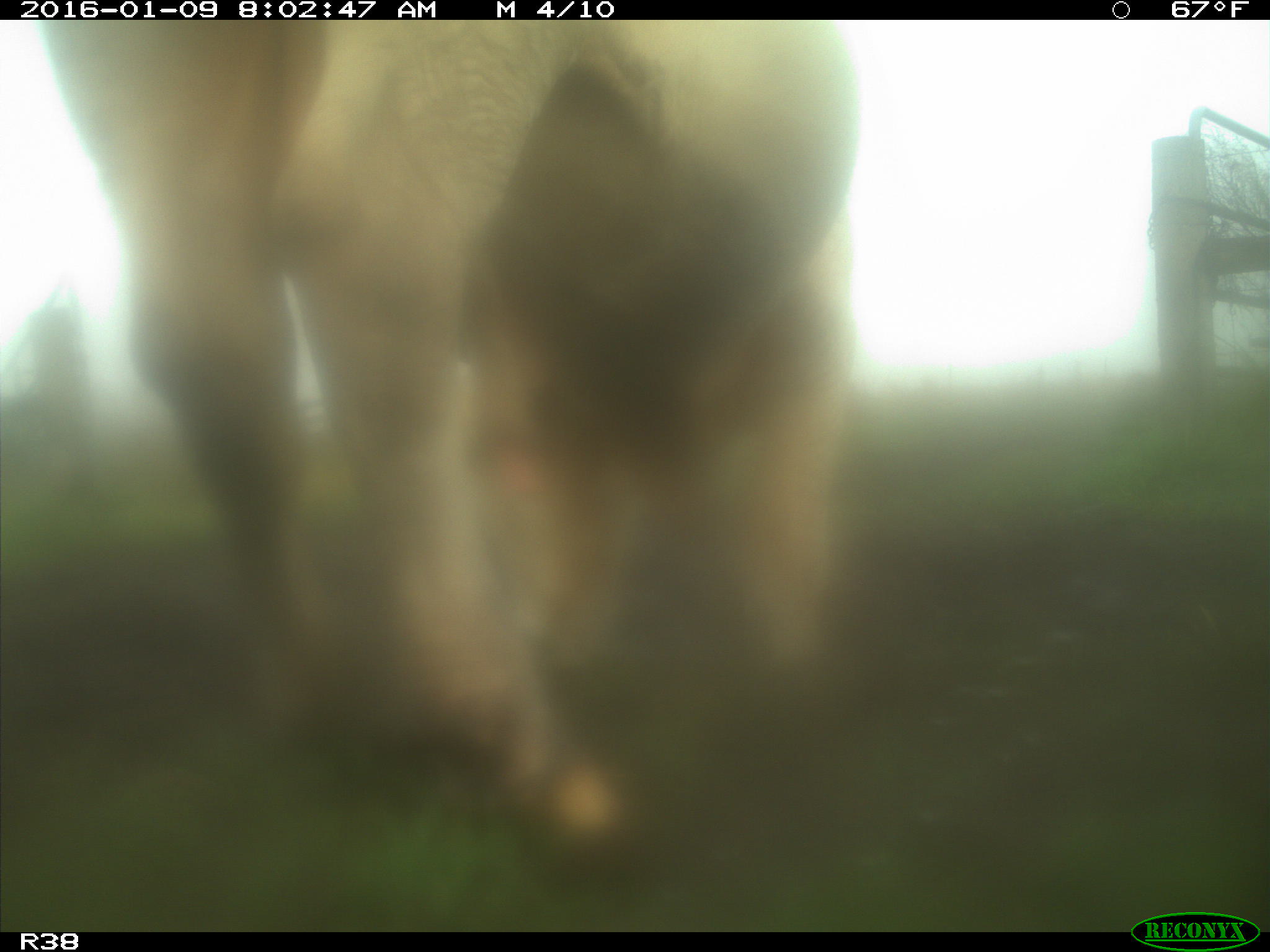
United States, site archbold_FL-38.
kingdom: Animalia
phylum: Chordata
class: Mammalia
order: Artiodactyla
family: Bovidae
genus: Bos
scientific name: Bos taurus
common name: domestic cow